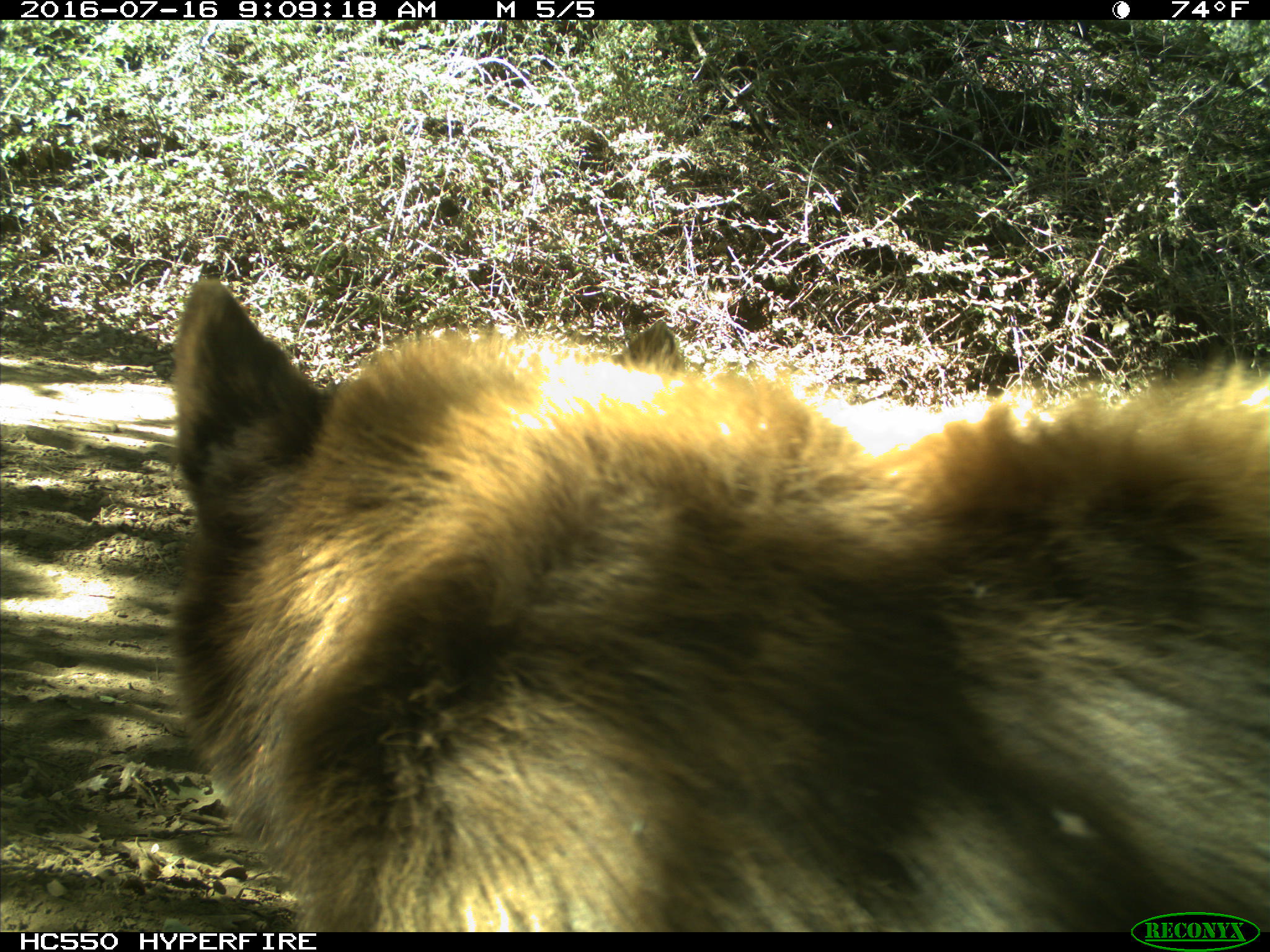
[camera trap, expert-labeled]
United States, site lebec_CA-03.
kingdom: Animalia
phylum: Chordata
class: Mammalia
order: Carnivora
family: Ursidae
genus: Ursus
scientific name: Ursus americanus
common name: american black bear